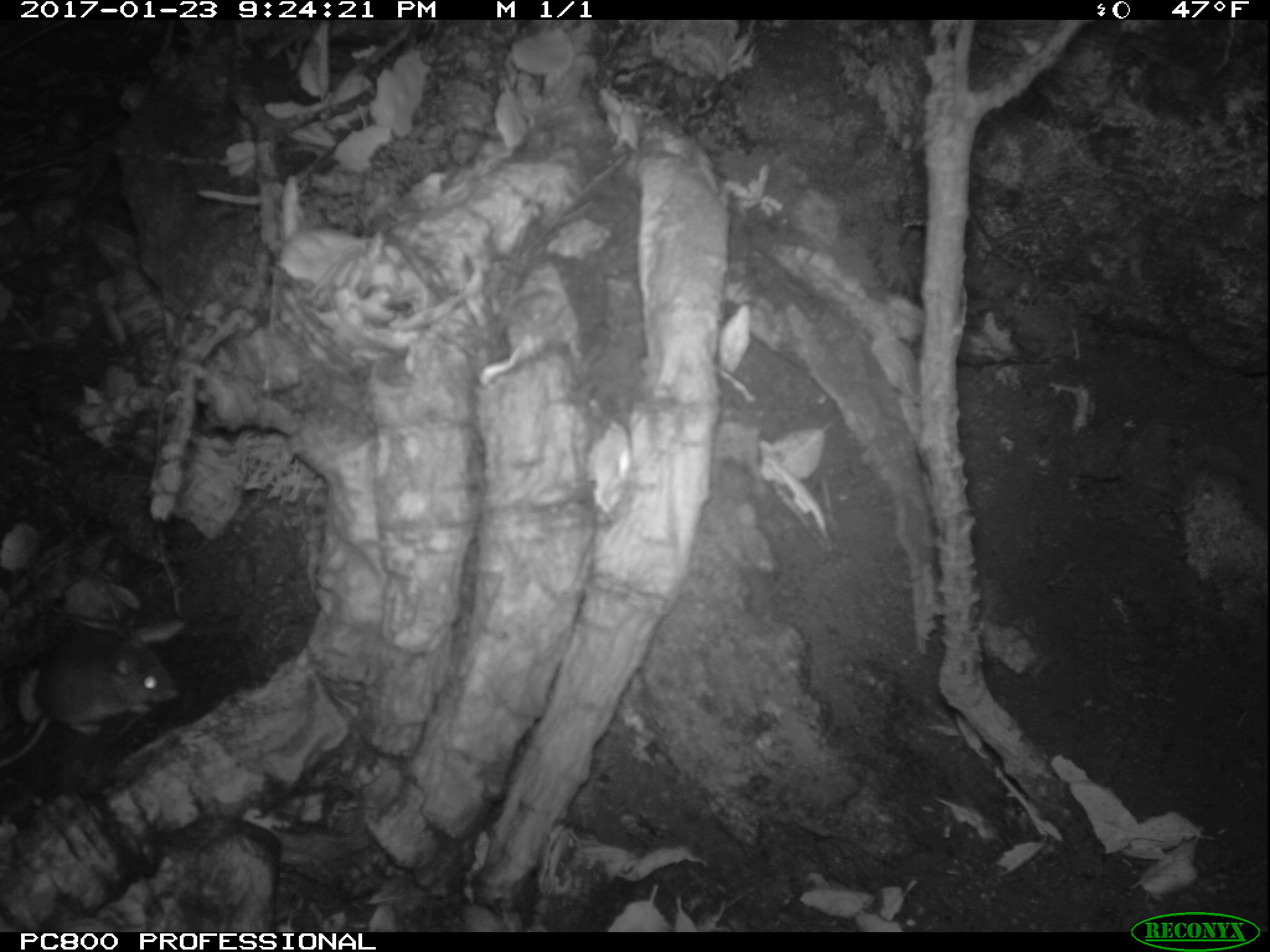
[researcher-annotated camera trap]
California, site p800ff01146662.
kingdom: Animalia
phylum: Chordata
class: Mammalia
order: Rodentia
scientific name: Rodentia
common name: rodent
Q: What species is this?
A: Rodent (Rodentia).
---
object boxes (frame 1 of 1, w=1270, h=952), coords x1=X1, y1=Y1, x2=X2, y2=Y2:
rodent: x1=0, y1=629, x2=180, y2=769